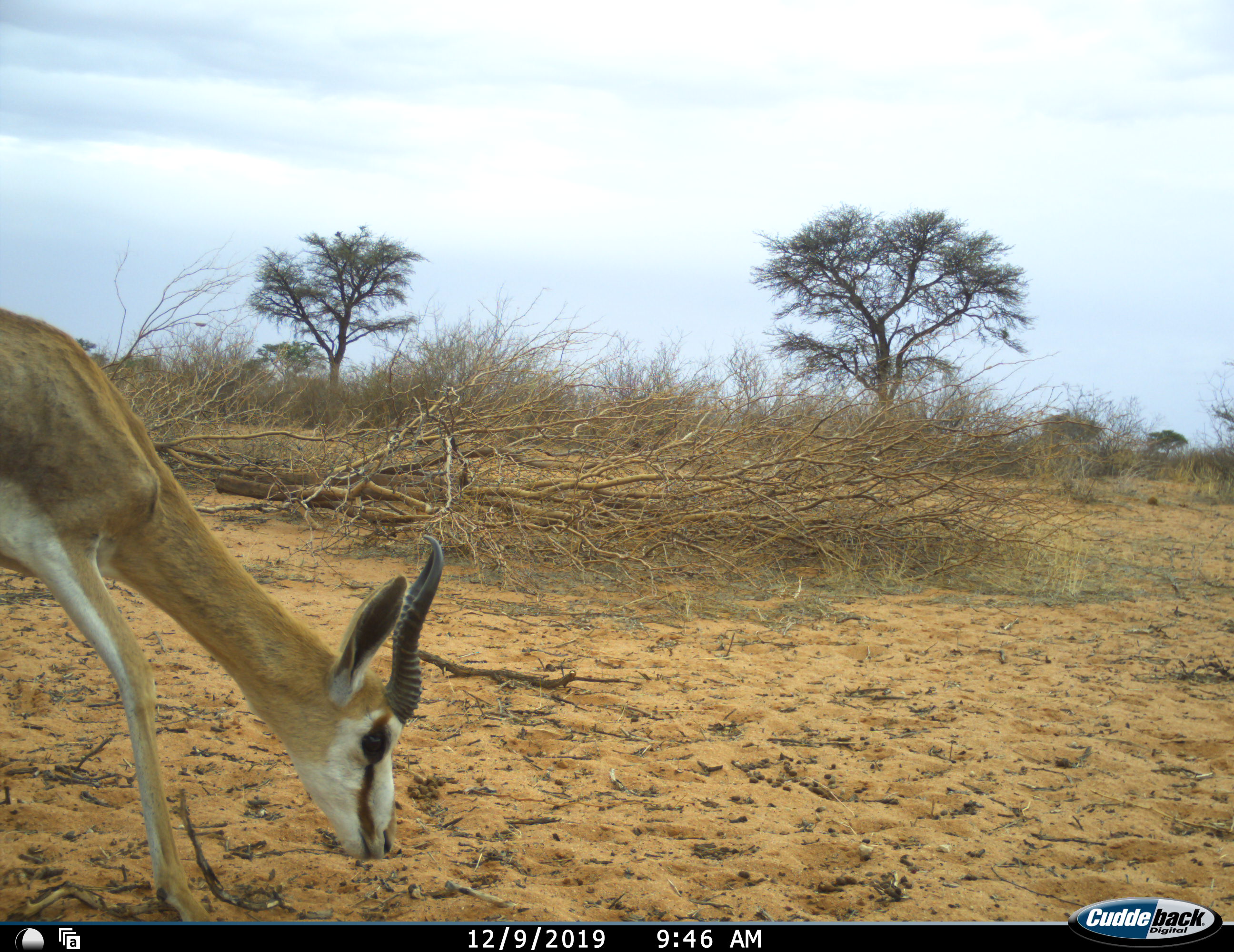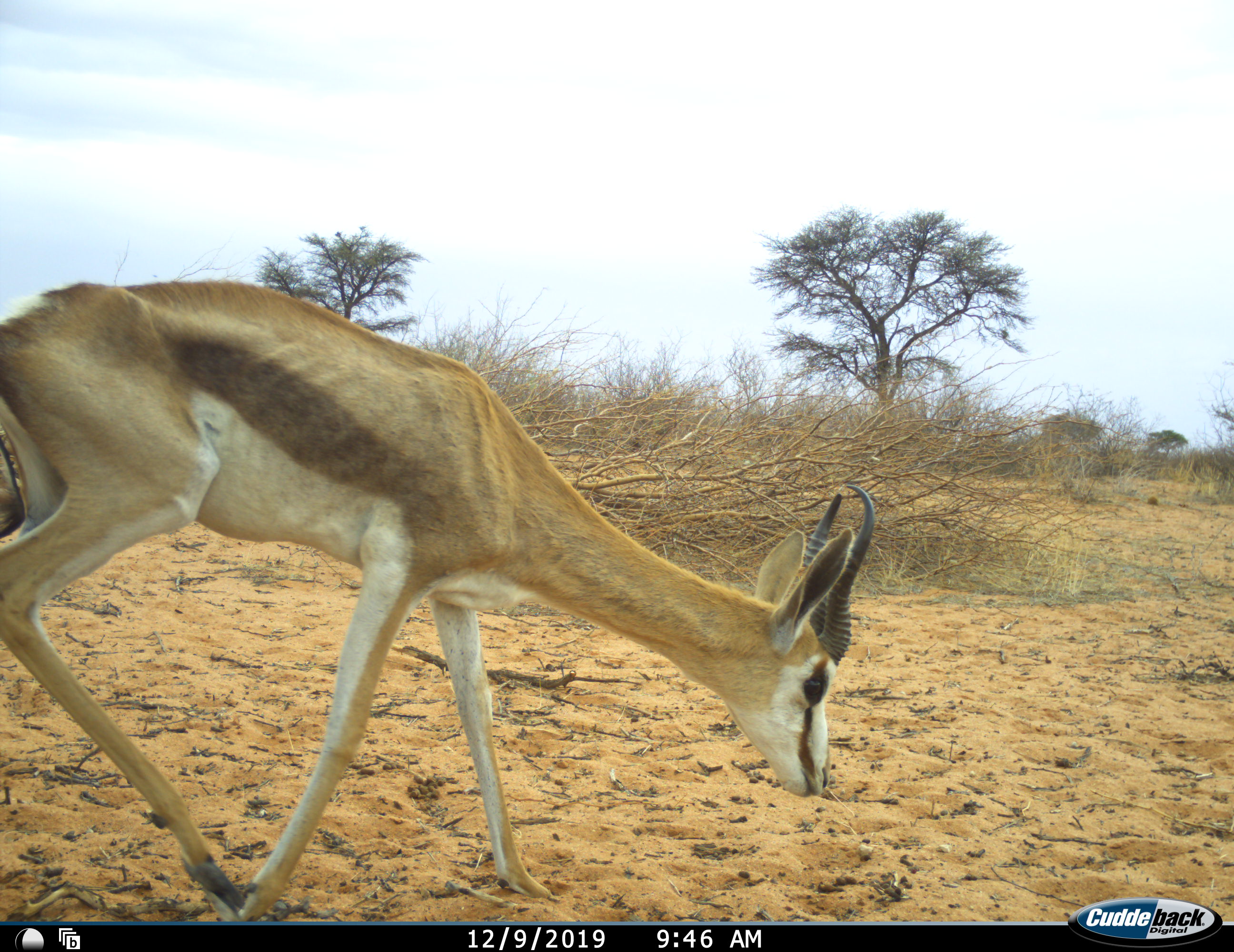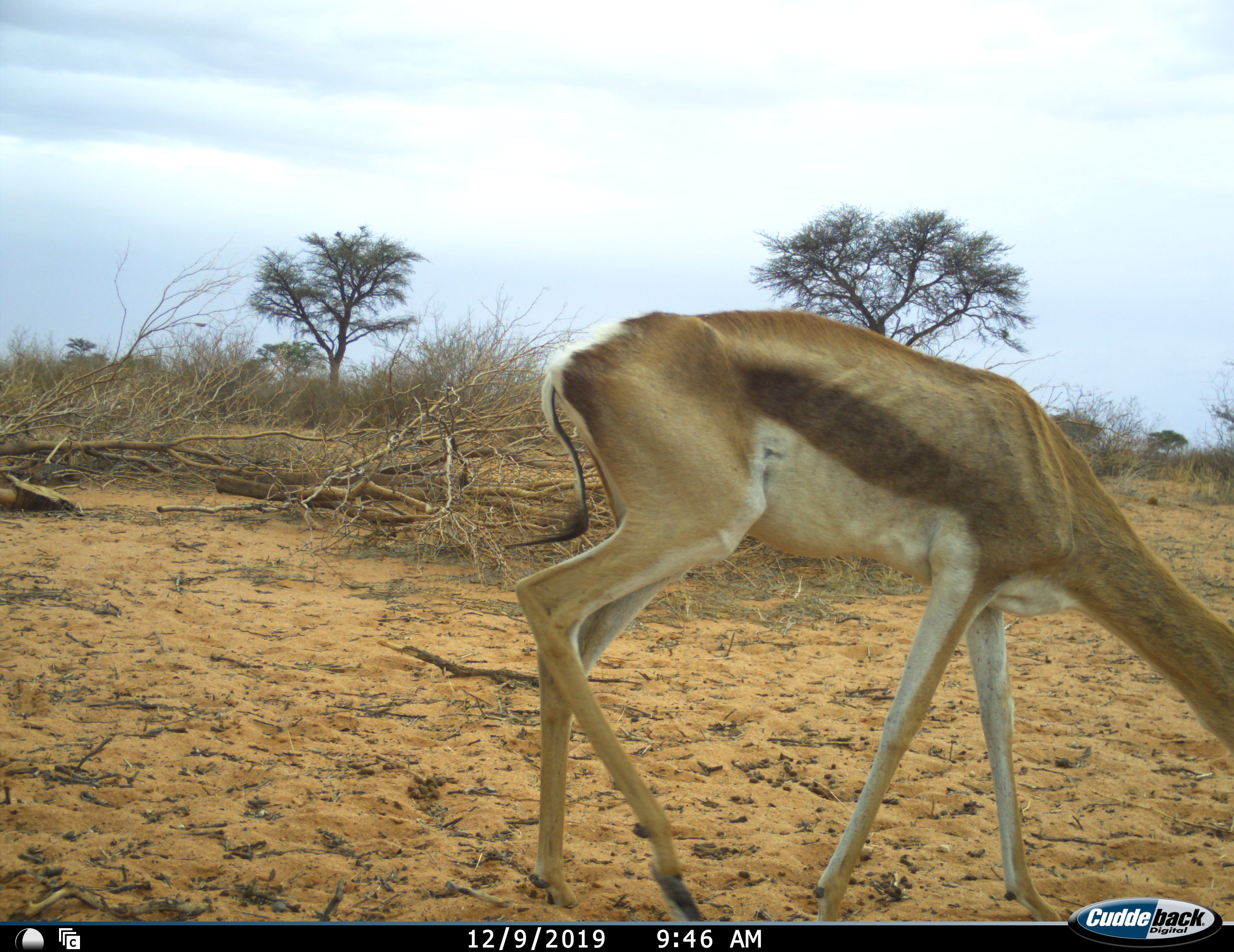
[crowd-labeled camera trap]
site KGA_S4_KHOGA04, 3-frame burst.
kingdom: Animalia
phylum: Chordata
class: Mammalia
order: Artiodactyla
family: Bovidae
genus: Antidorcas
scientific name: Antidorcas marsupialis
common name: springbok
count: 1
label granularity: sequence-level